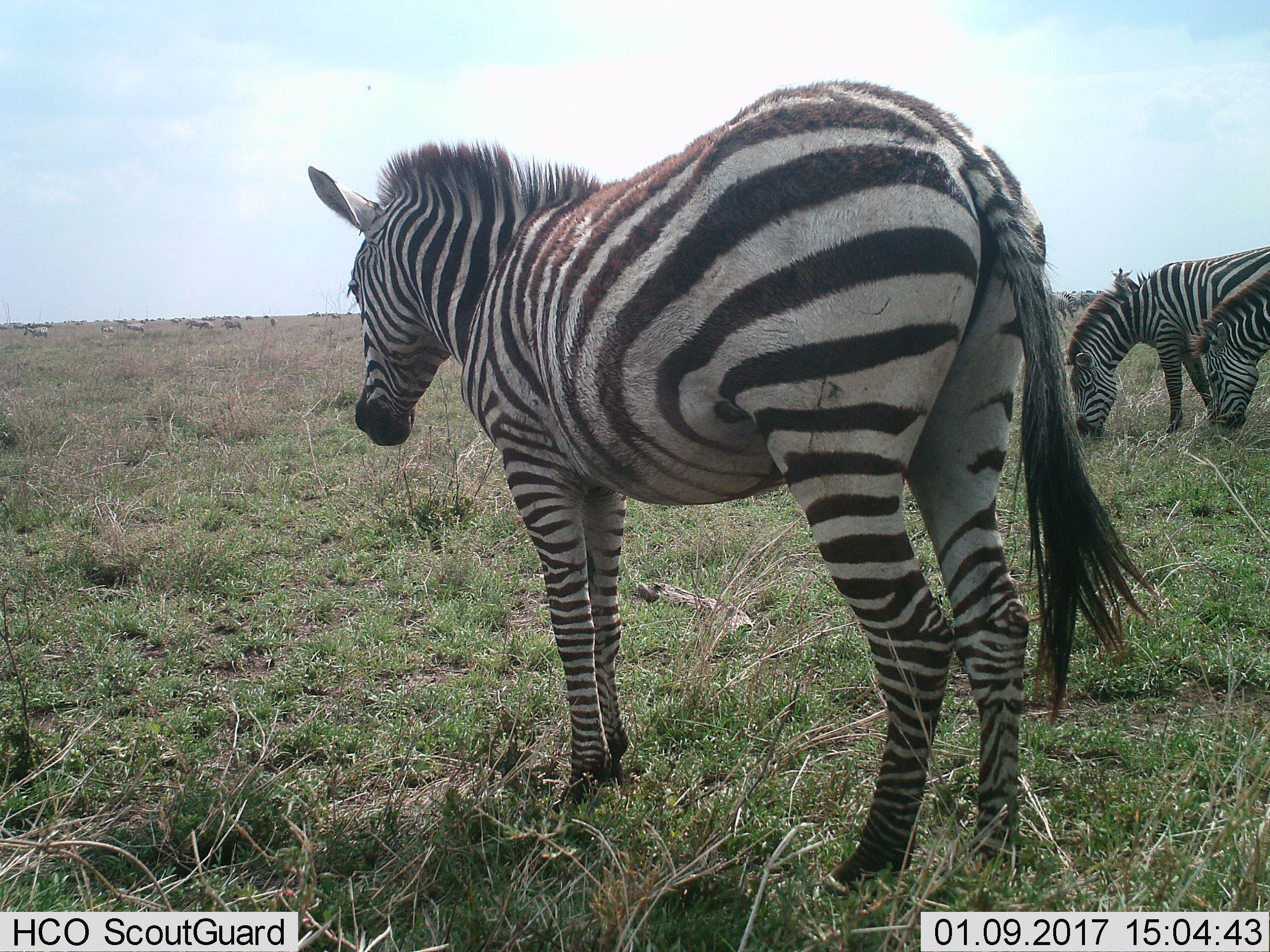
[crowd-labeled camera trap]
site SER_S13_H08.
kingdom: Animalia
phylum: Chordata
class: Mammalia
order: Perissodactyla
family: Equidae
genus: Equus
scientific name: Equus quagga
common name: plains zebra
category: zebraplains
Zebraplains (plains zebra) (Equus quagga), count 11-50. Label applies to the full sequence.